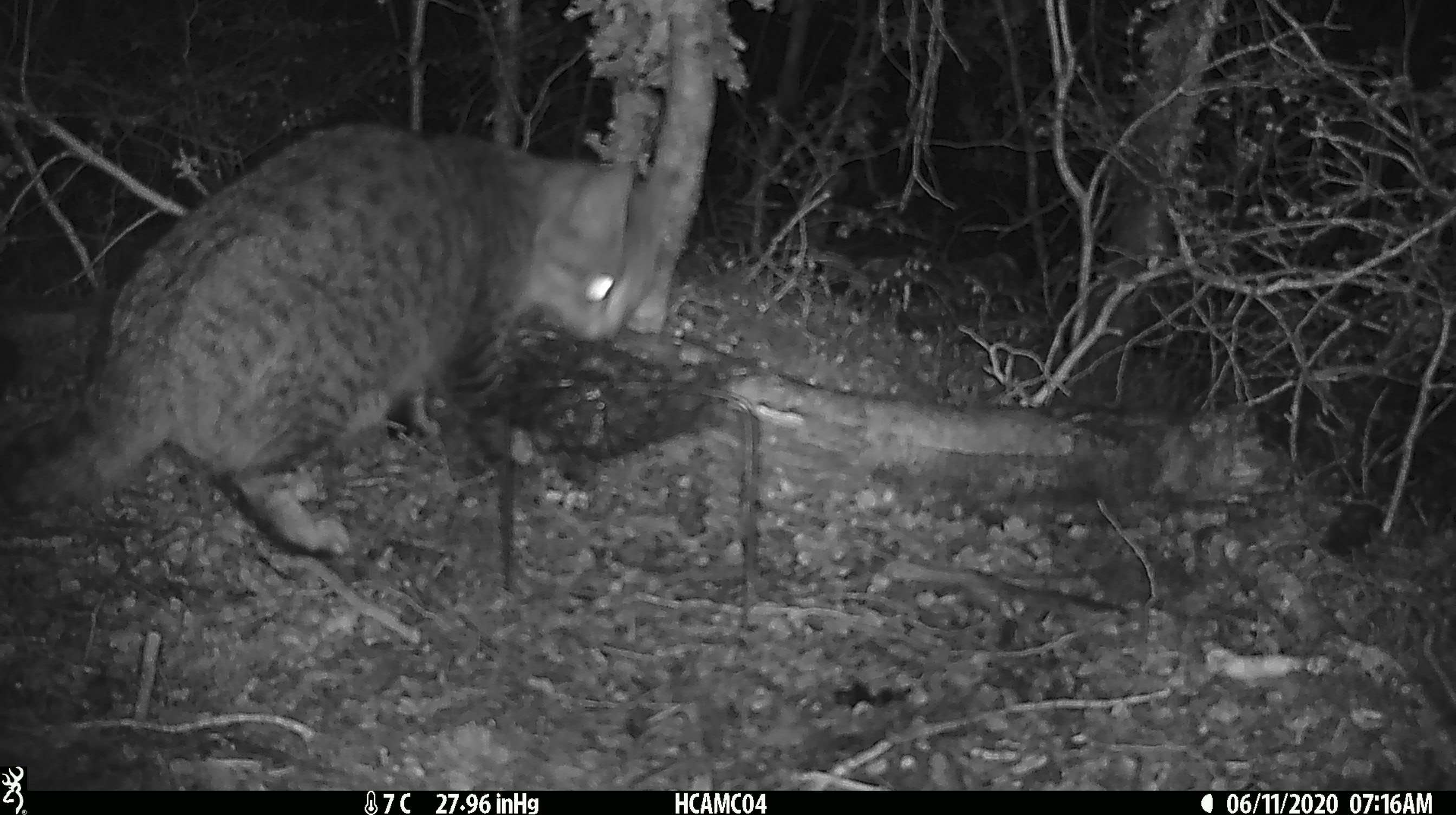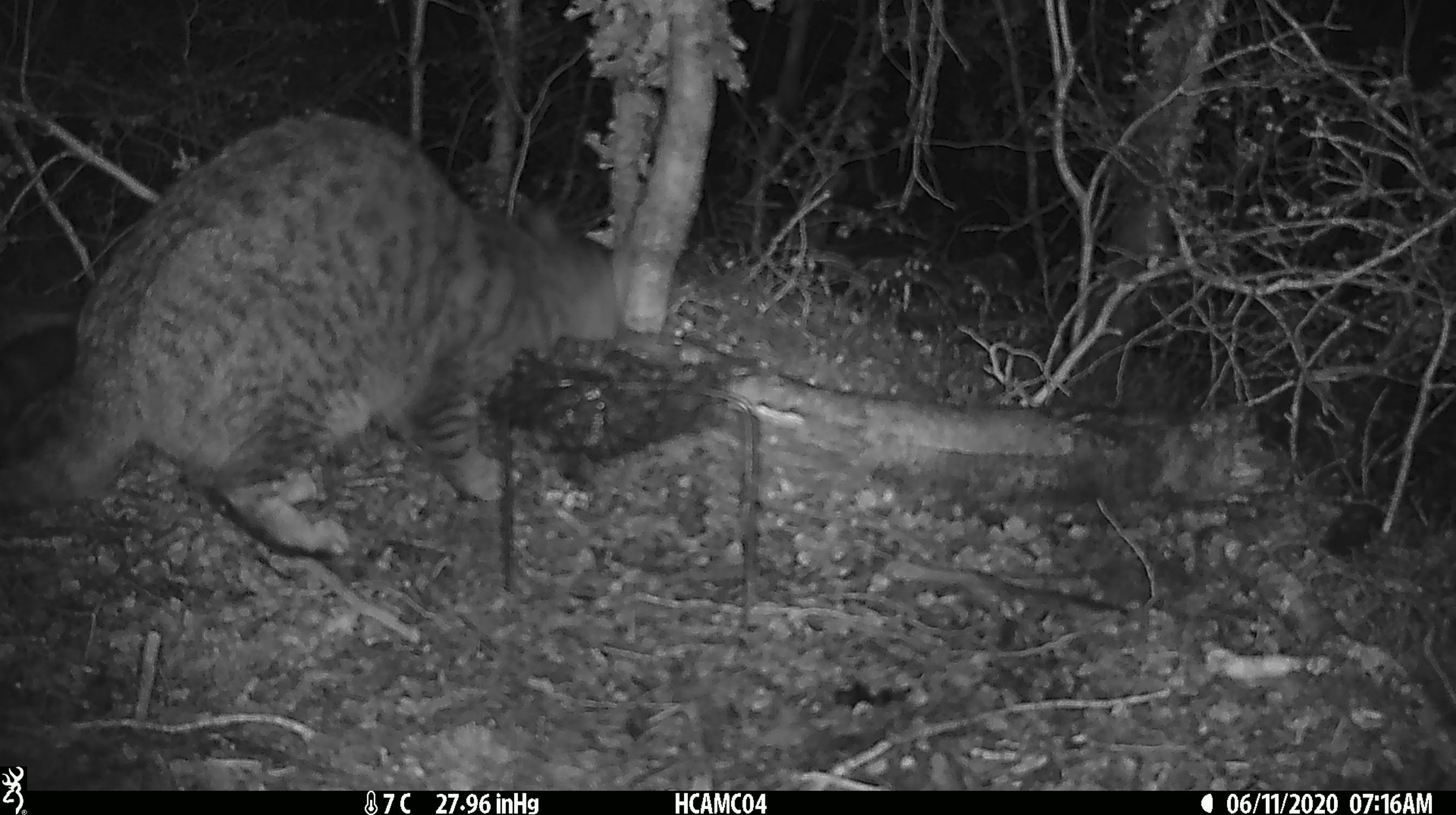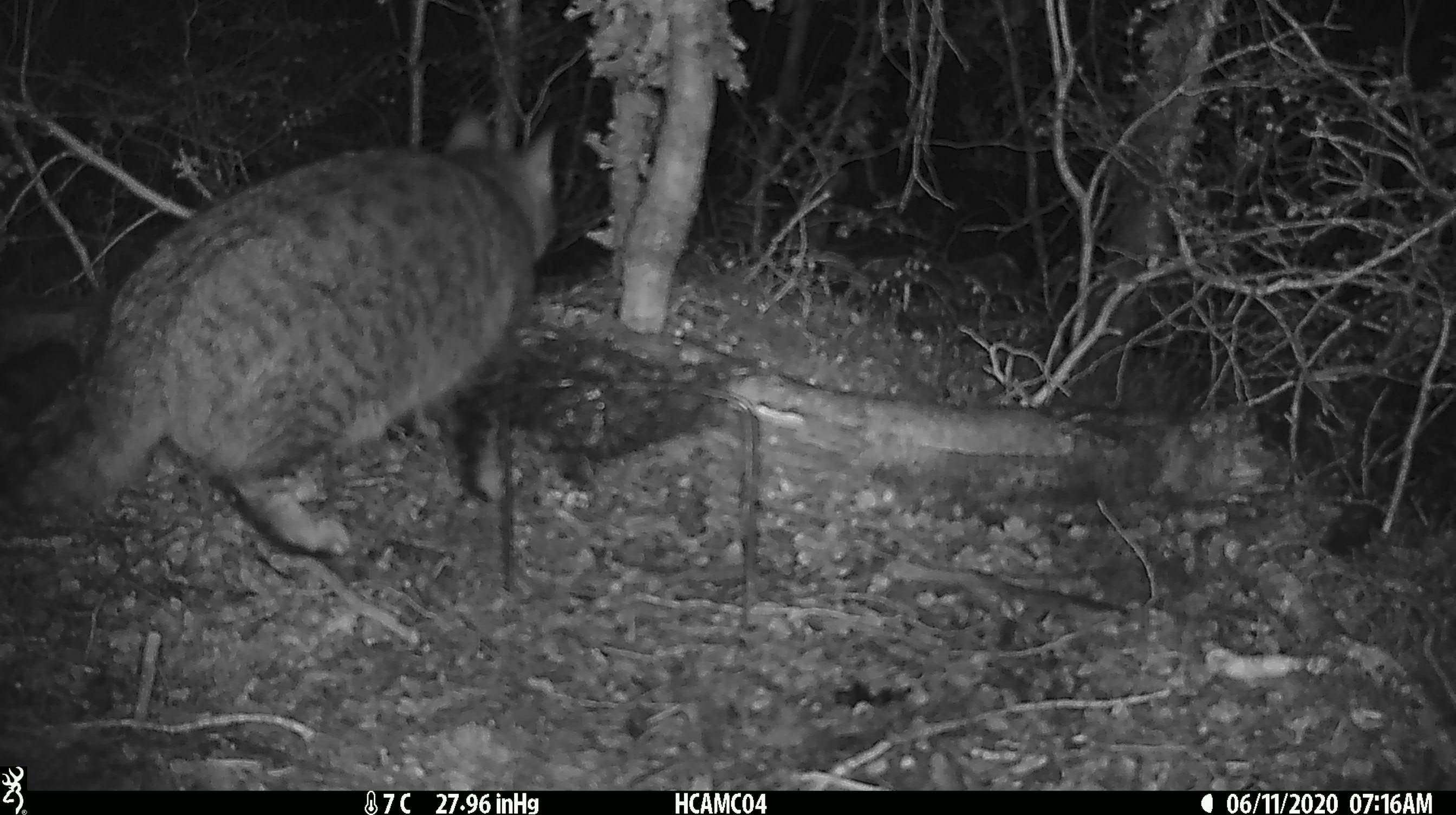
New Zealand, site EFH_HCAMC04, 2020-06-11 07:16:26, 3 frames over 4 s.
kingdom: Animalia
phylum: Chordata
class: Mammalia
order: Carnivora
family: Felidae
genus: Felis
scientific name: Felis catus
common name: domestic cat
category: cat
Cat (domestic cat) (Felis catus).